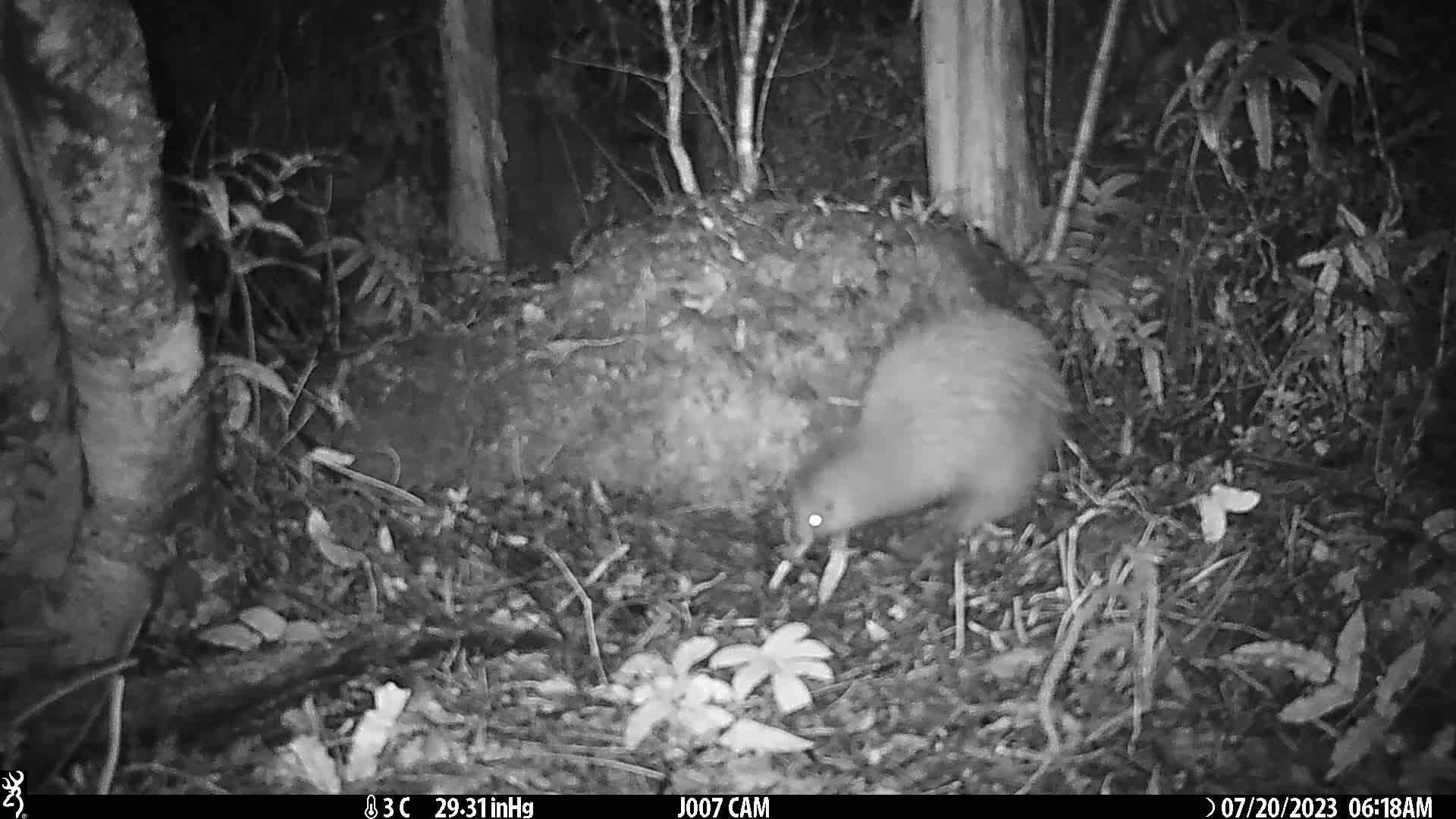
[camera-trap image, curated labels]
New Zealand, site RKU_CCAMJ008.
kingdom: Animalia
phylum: Chordata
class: Aves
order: Apterygiformes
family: Apterygidae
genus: Apteryx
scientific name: Apteryx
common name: kiwi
Kiwi (Apteryx).